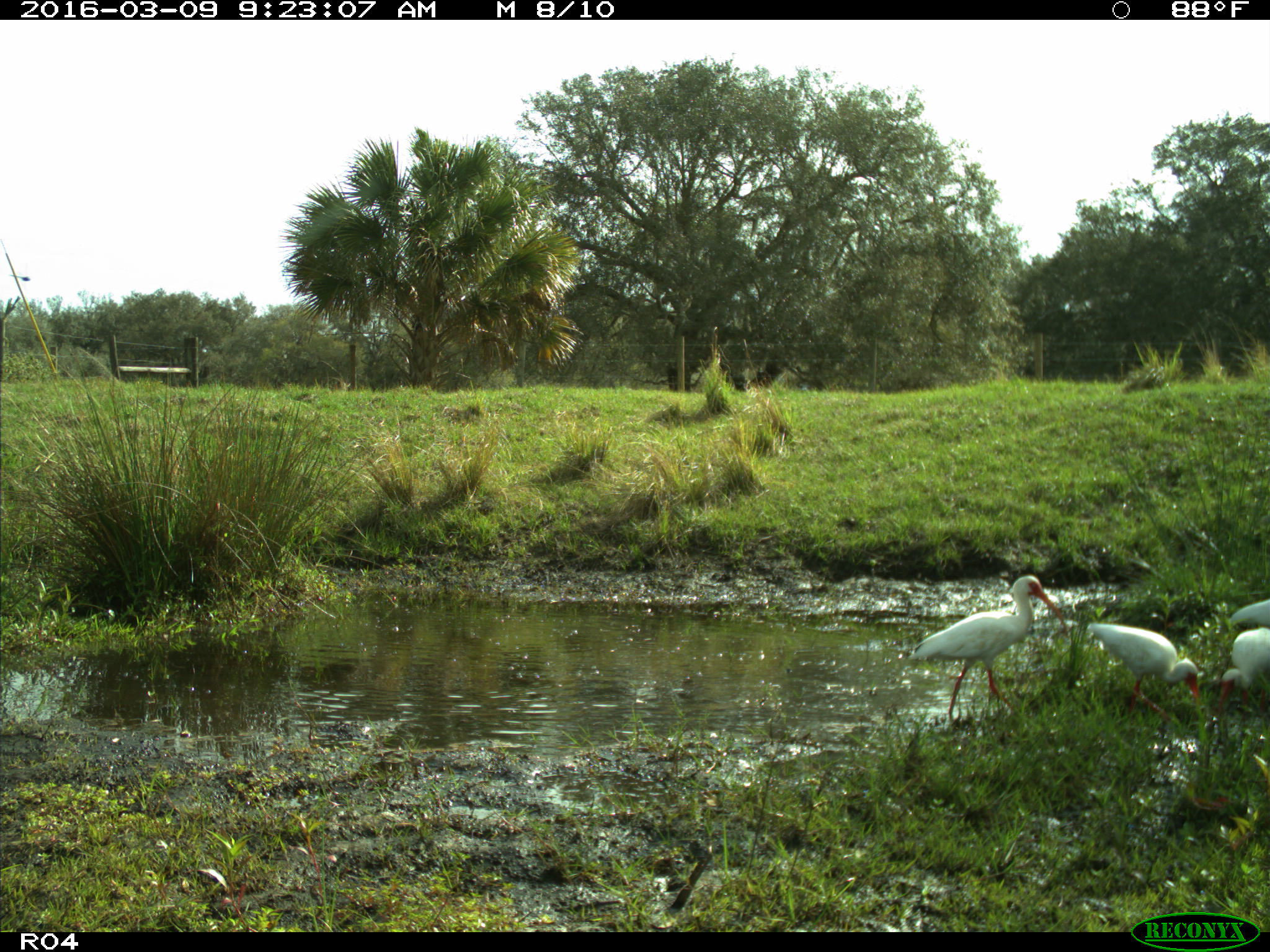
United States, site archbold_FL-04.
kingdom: Animalia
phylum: Chordata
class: Aves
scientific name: Aves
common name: birds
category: unidentified bird